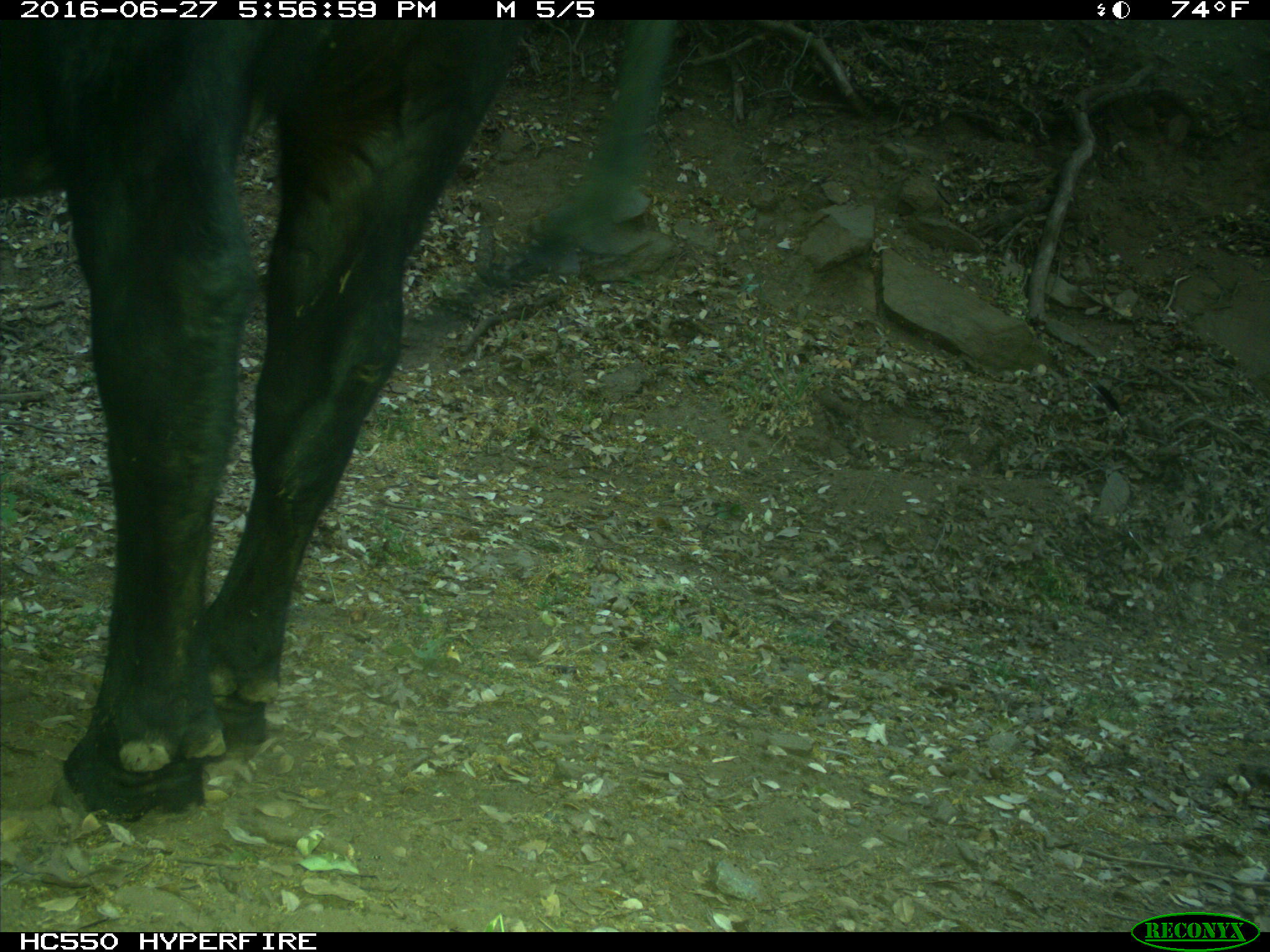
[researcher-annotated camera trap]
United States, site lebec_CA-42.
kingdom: Animalia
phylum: Chordata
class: Mammalia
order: Artiodactyla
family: Bovidae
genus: Bos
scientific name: Bos taurus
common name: domestic cow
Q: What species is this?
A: Bos taurus (domestic cow).